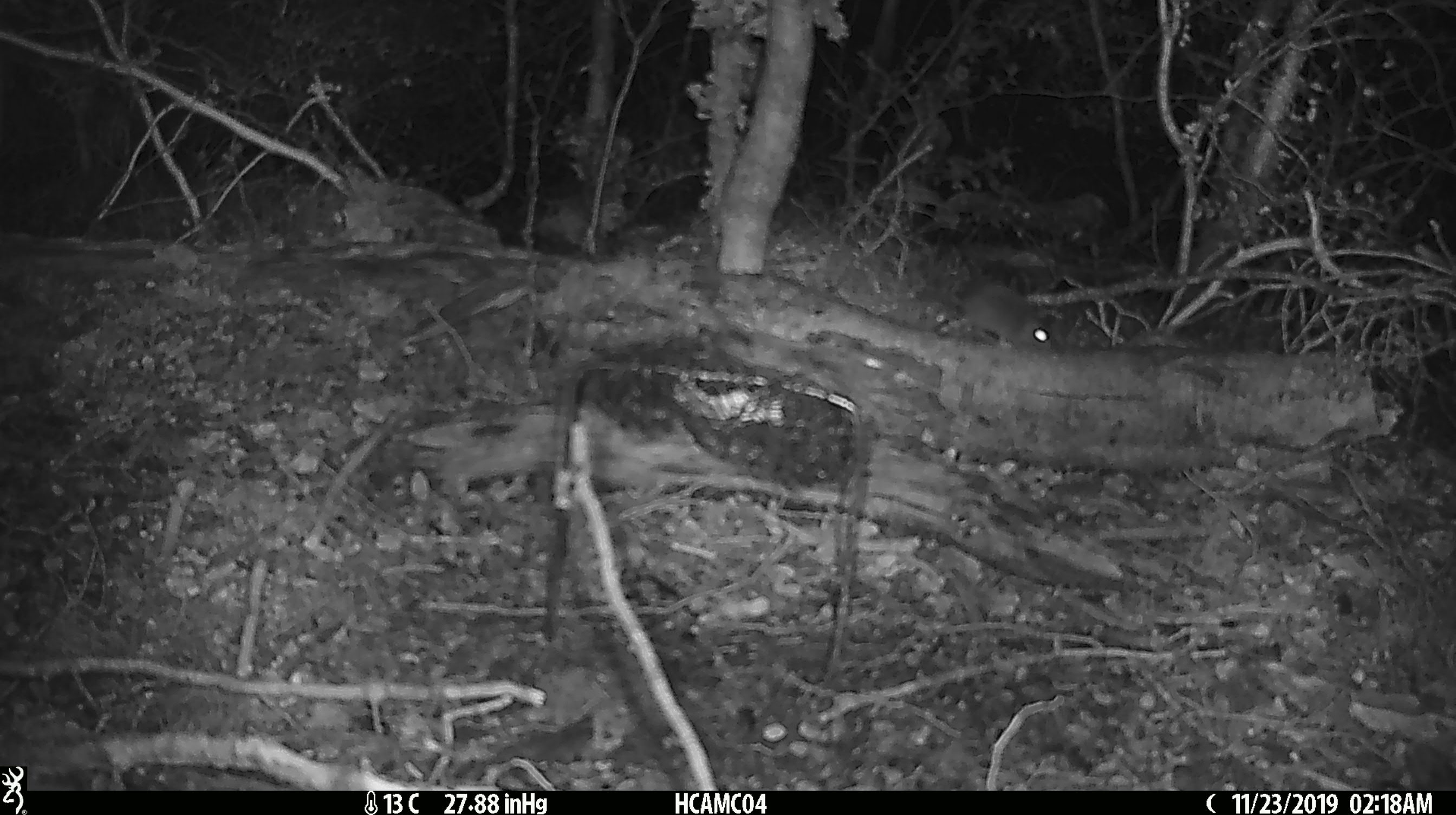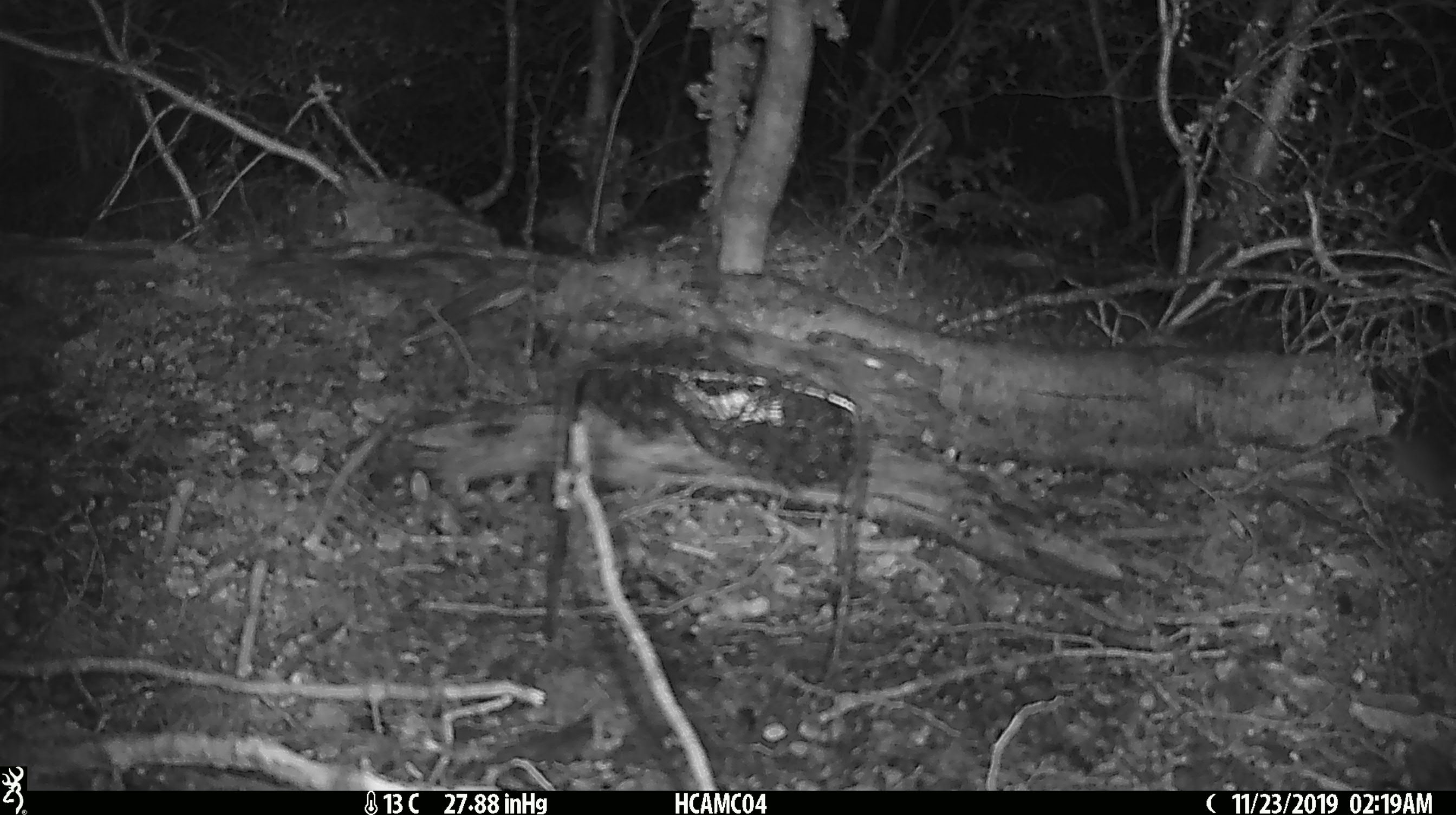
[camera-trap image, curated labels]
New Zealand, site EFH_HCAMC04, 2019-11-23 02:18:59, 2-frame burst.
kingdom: Animalia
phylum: Chordata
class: Mammalia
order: Rodentia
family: Muridae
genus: Mus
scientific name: Mus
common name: mouse